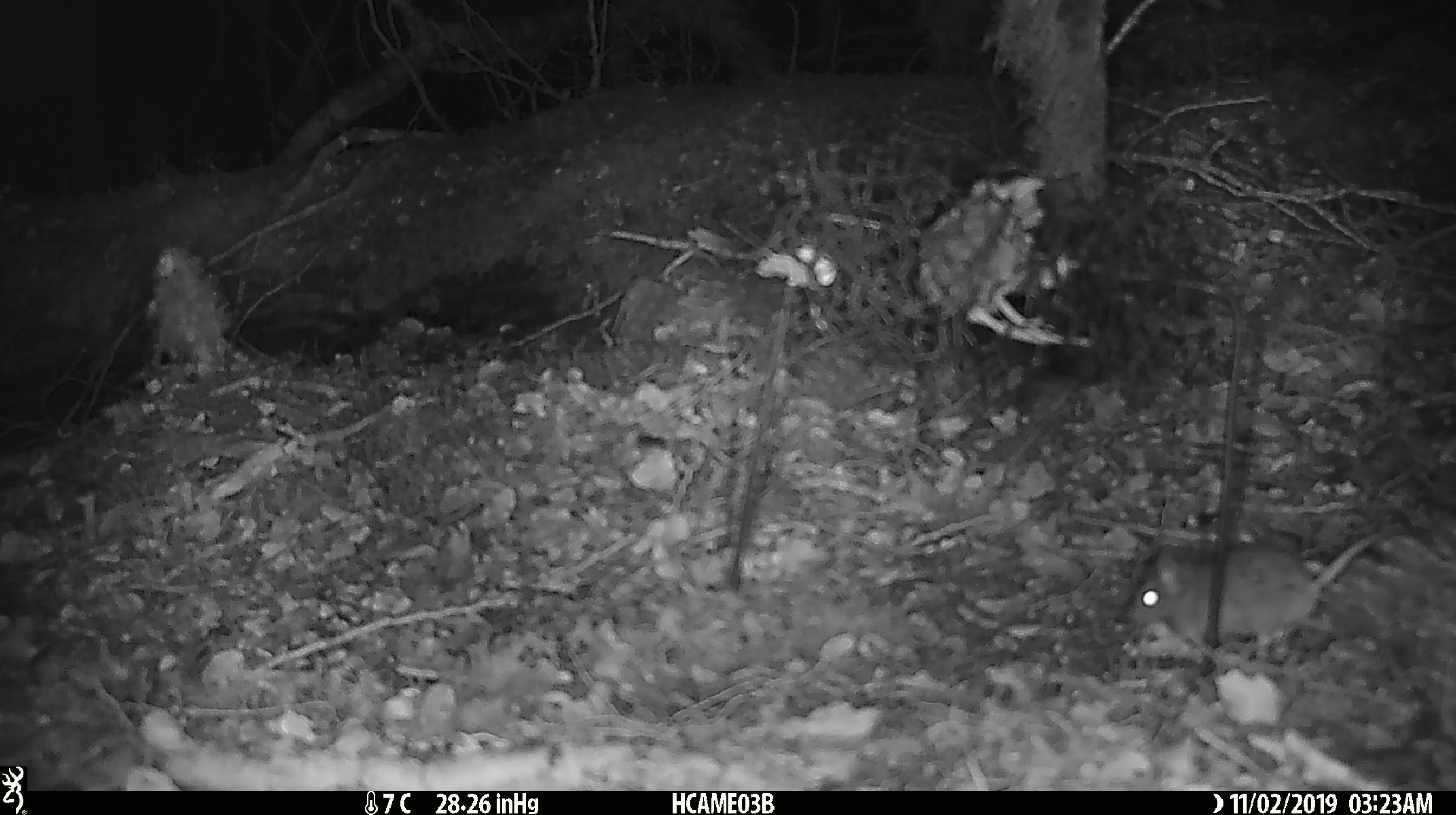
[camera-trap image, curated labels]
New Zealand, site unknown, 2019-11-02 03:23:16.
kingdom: Animalia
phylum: Chordata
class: Mammalia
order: Rodentia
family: Muridae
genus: Mus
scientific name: Mus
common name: mouse